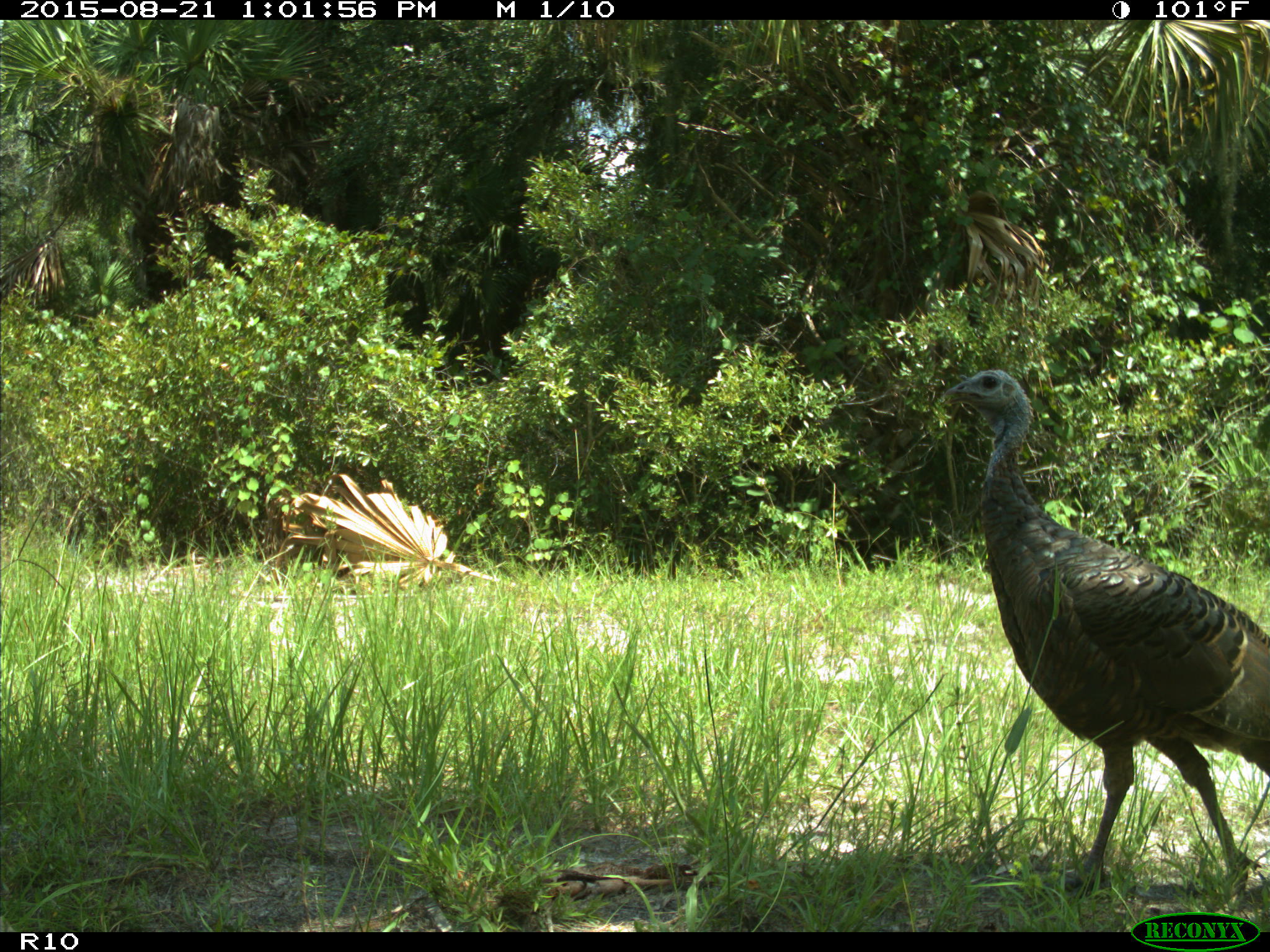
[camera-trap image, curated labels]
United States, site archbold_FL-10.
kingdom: Animalia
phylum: Chordata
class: Aves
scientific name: Aves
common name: birds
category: unidentified bird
Unidentified bird (birds) (Aves).